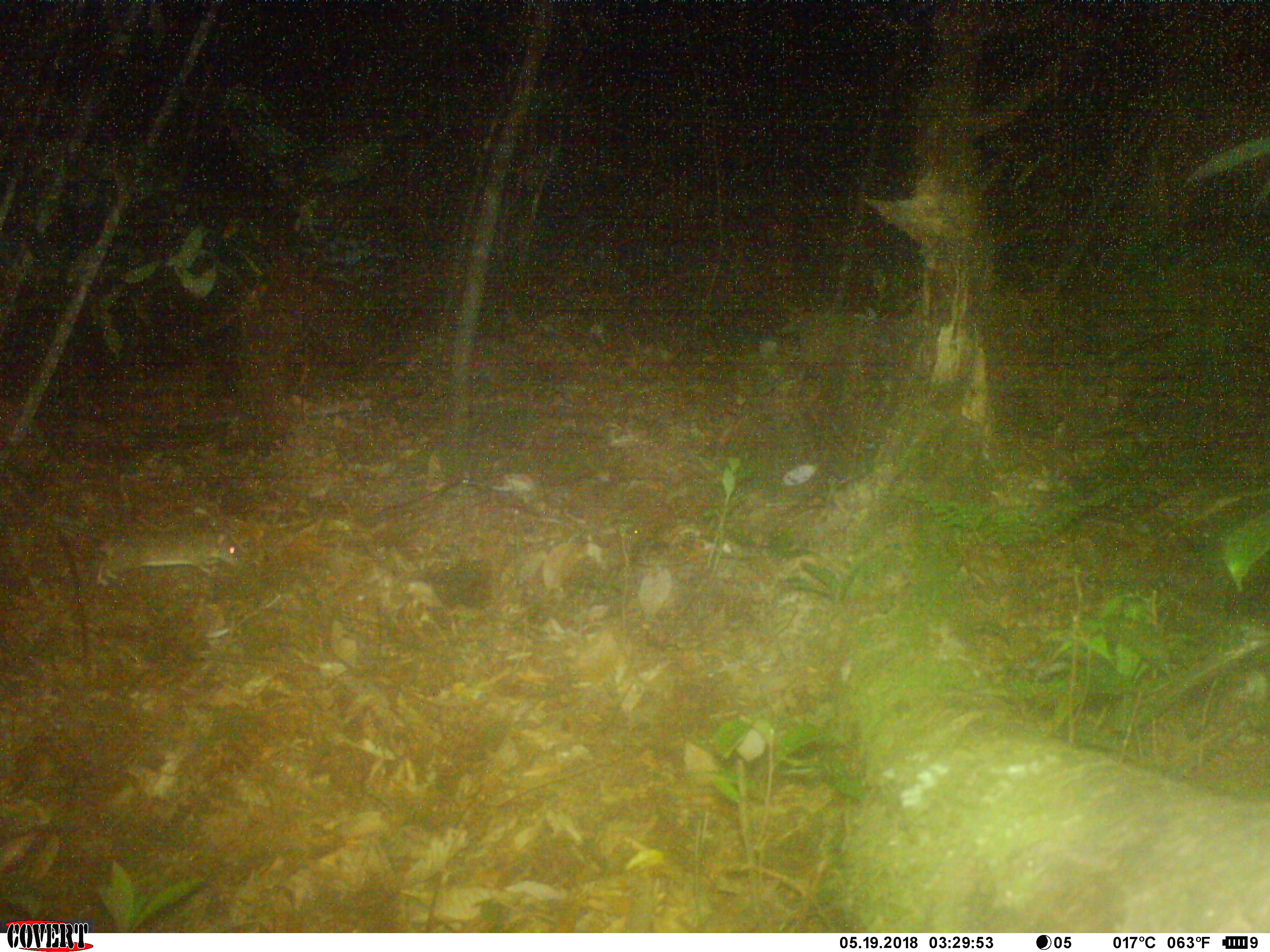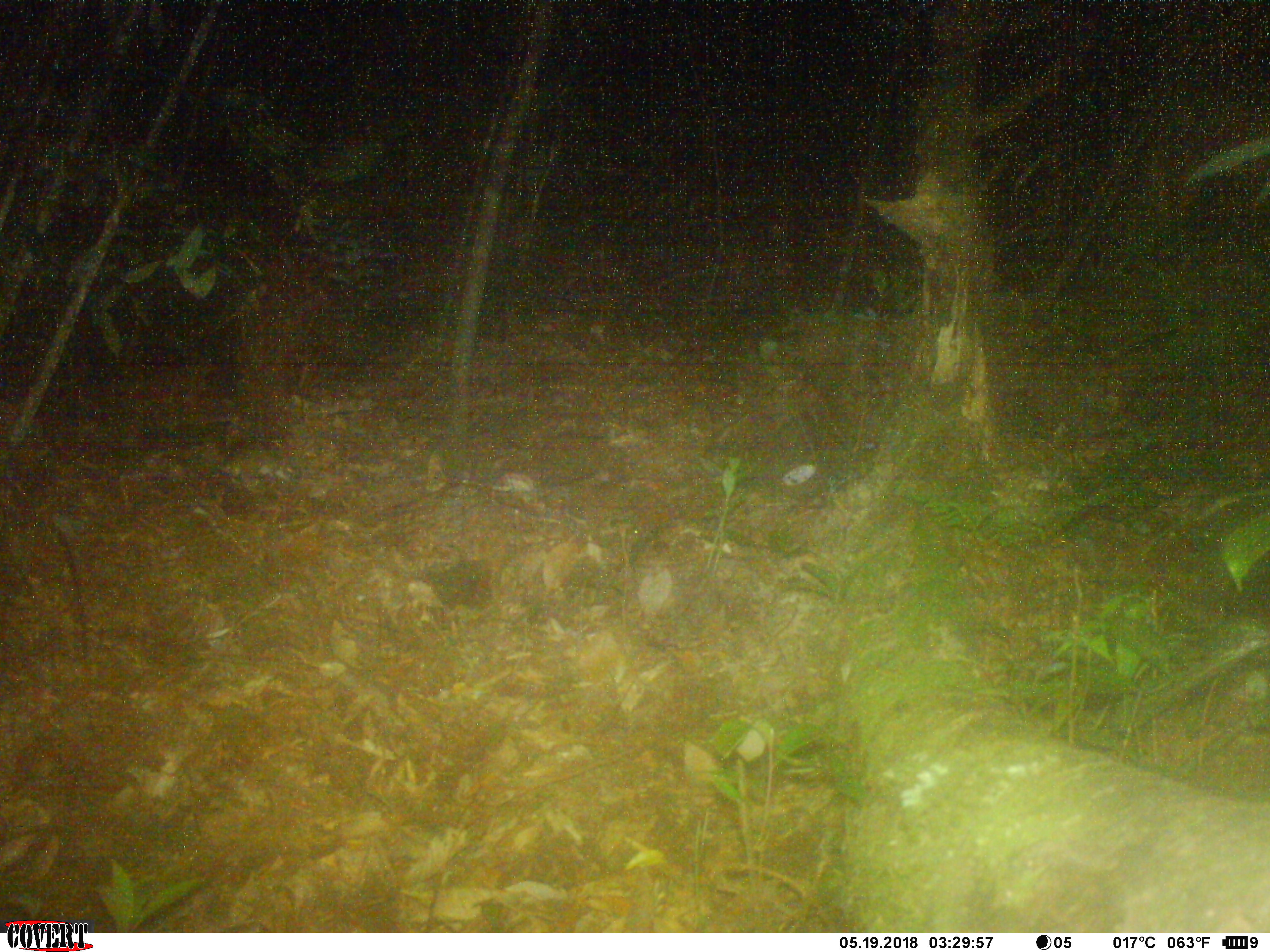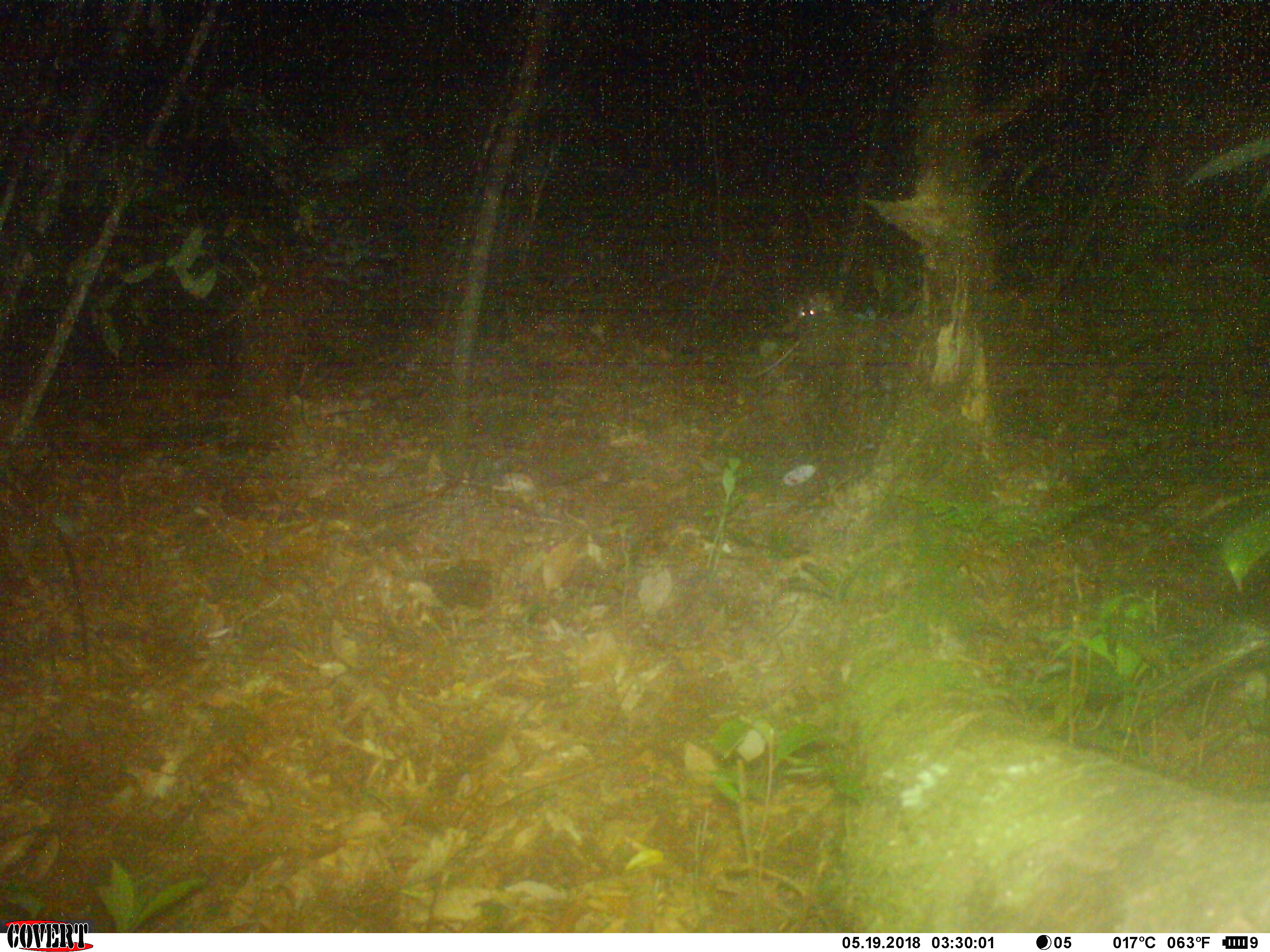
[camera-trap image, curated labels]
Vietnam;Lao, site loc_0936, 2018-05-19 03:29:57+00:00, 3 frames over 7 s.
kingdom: Animalia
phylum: Chordata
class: Mammalia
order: Rodentia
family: Muridae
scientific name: Muridae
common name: old-world mice and rats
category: unidentified murid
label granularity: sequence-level